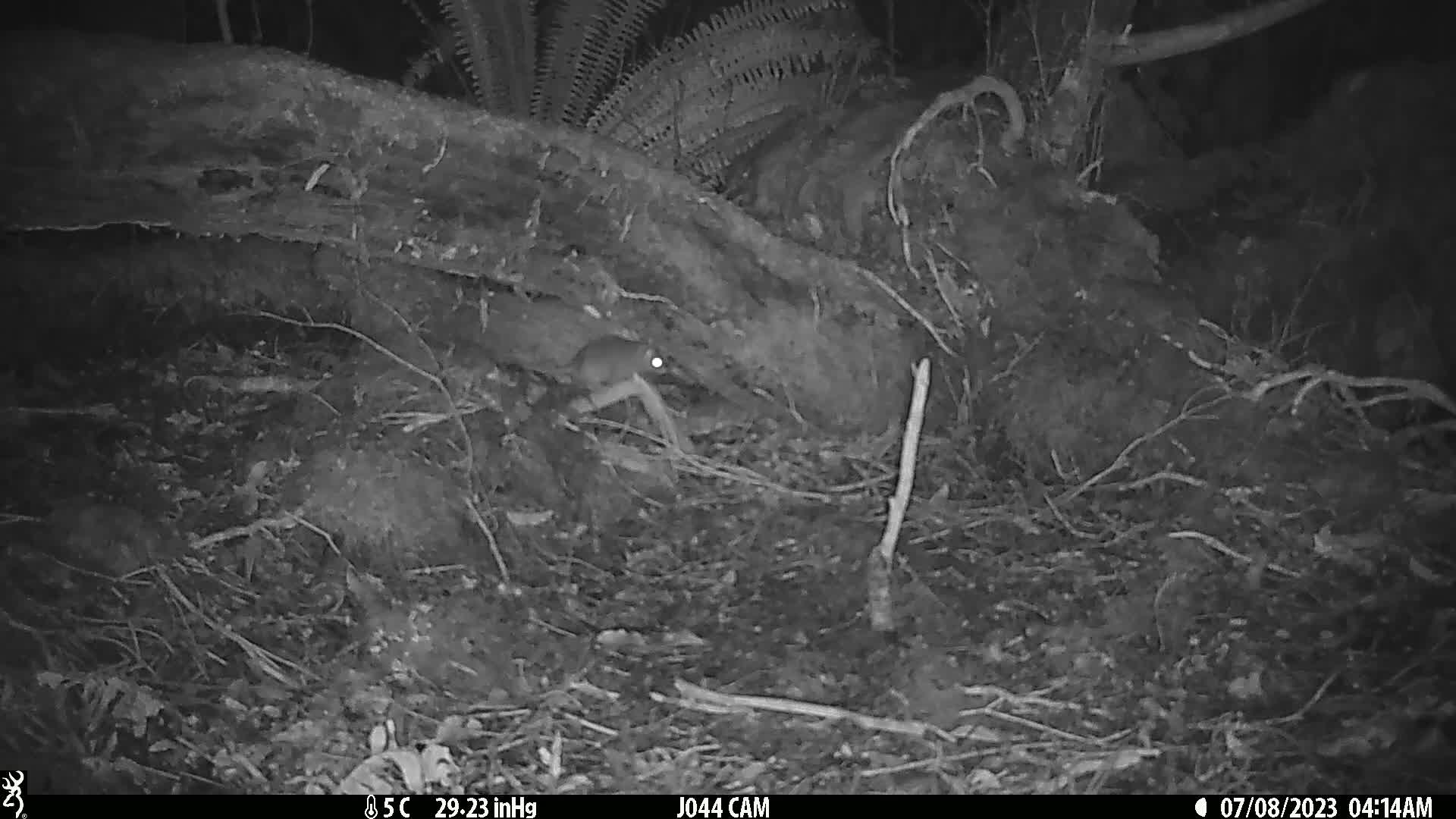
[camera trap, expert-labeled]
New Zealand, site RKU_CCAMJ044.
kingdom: Animalia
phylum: Chordata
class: Mammalia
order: Rodentia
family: Muridae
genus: Rattus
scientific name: Rattus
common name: rat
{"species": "rat (Rattus)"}